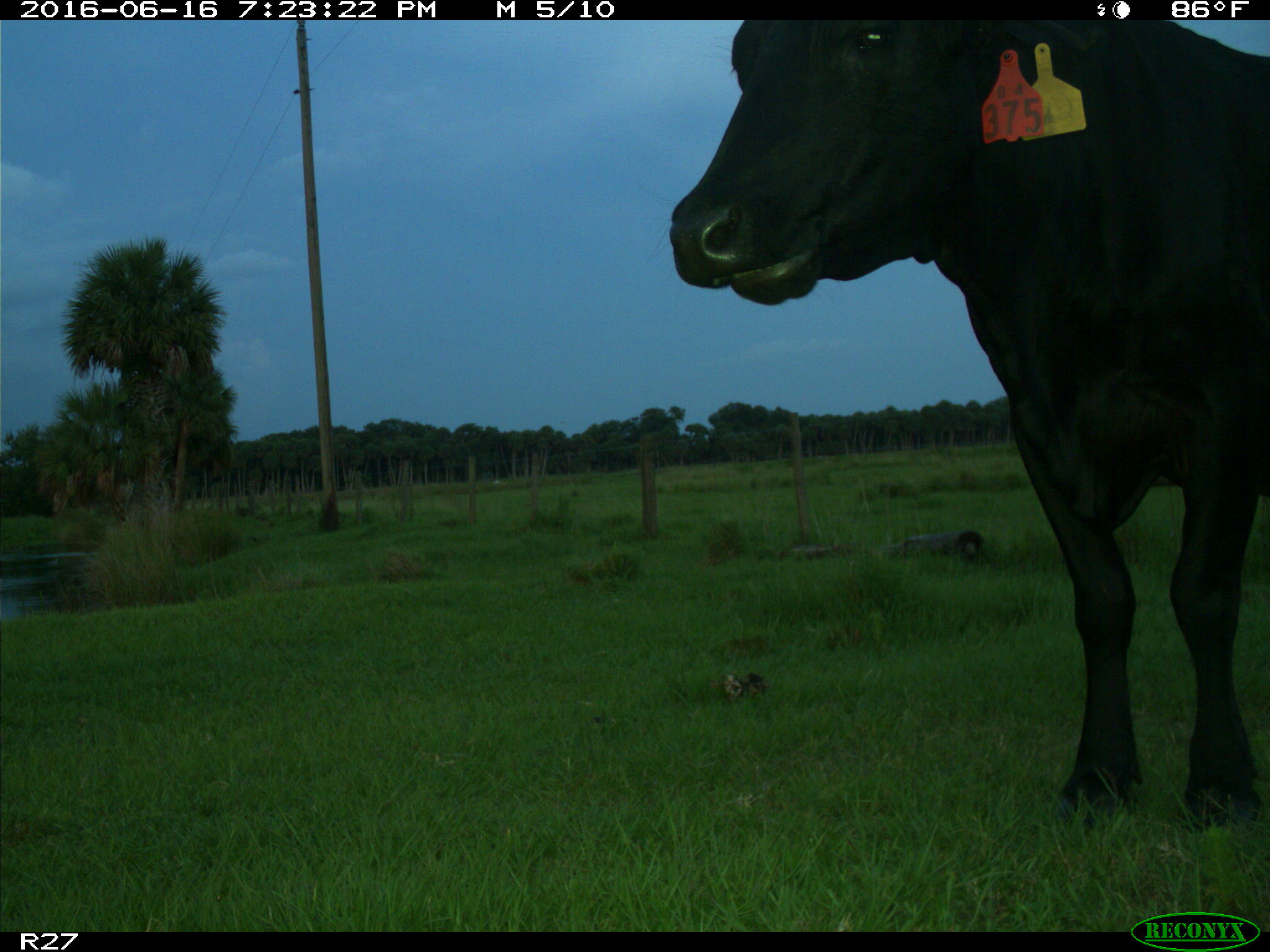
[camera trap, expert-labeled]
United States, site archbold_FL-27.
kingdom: Animalia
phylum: Chordata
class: Mammalia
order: Artiodactyla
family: Bovidae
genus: Bos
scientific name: Bos taurus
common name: domestic cow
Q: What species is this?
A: Bos taurus (domestic cow).